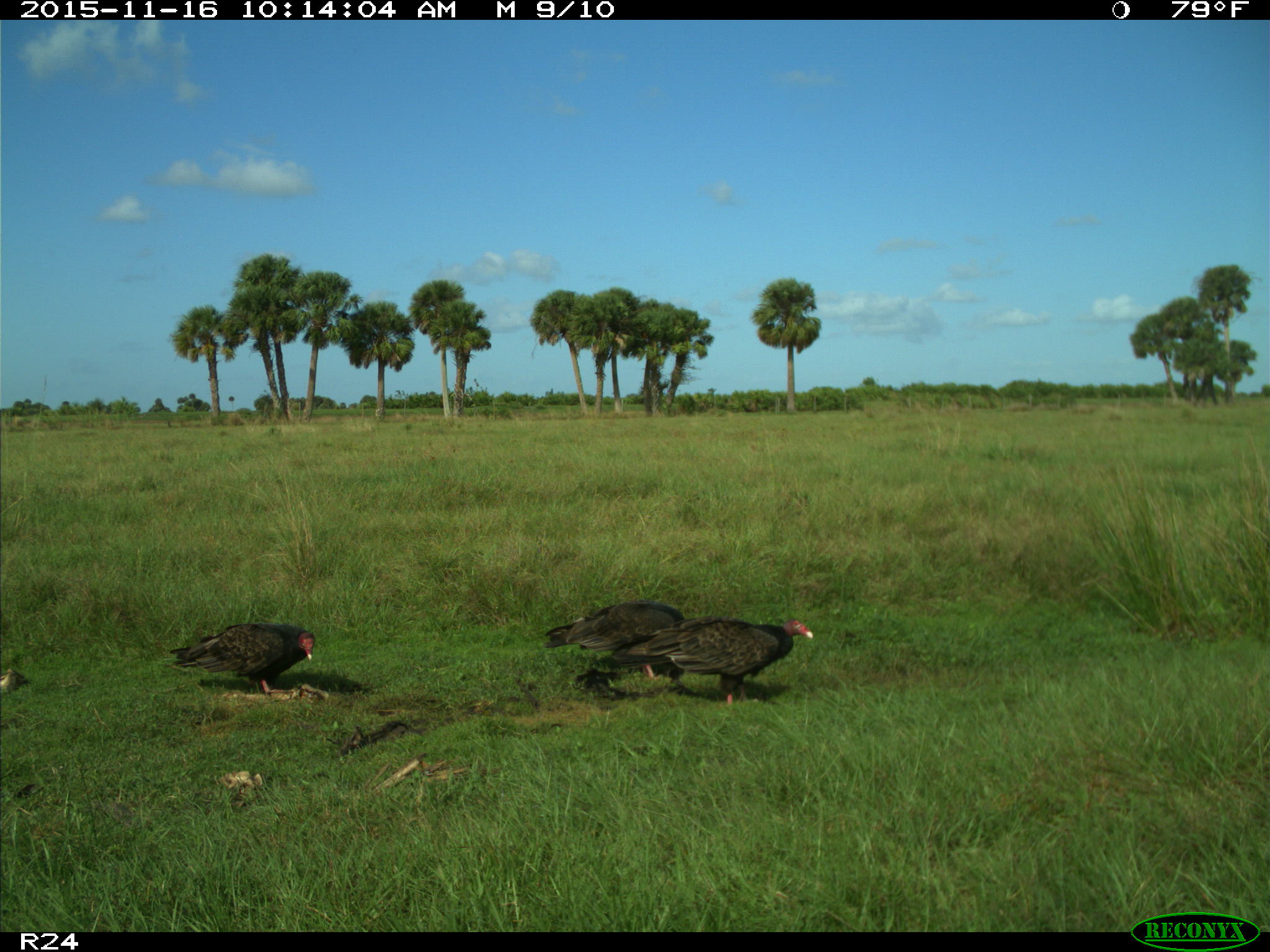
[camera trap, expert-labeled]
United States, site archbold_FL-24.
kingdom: Animalia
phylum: Chordata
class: Aves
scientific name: Aves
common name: birds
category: unidentified bird